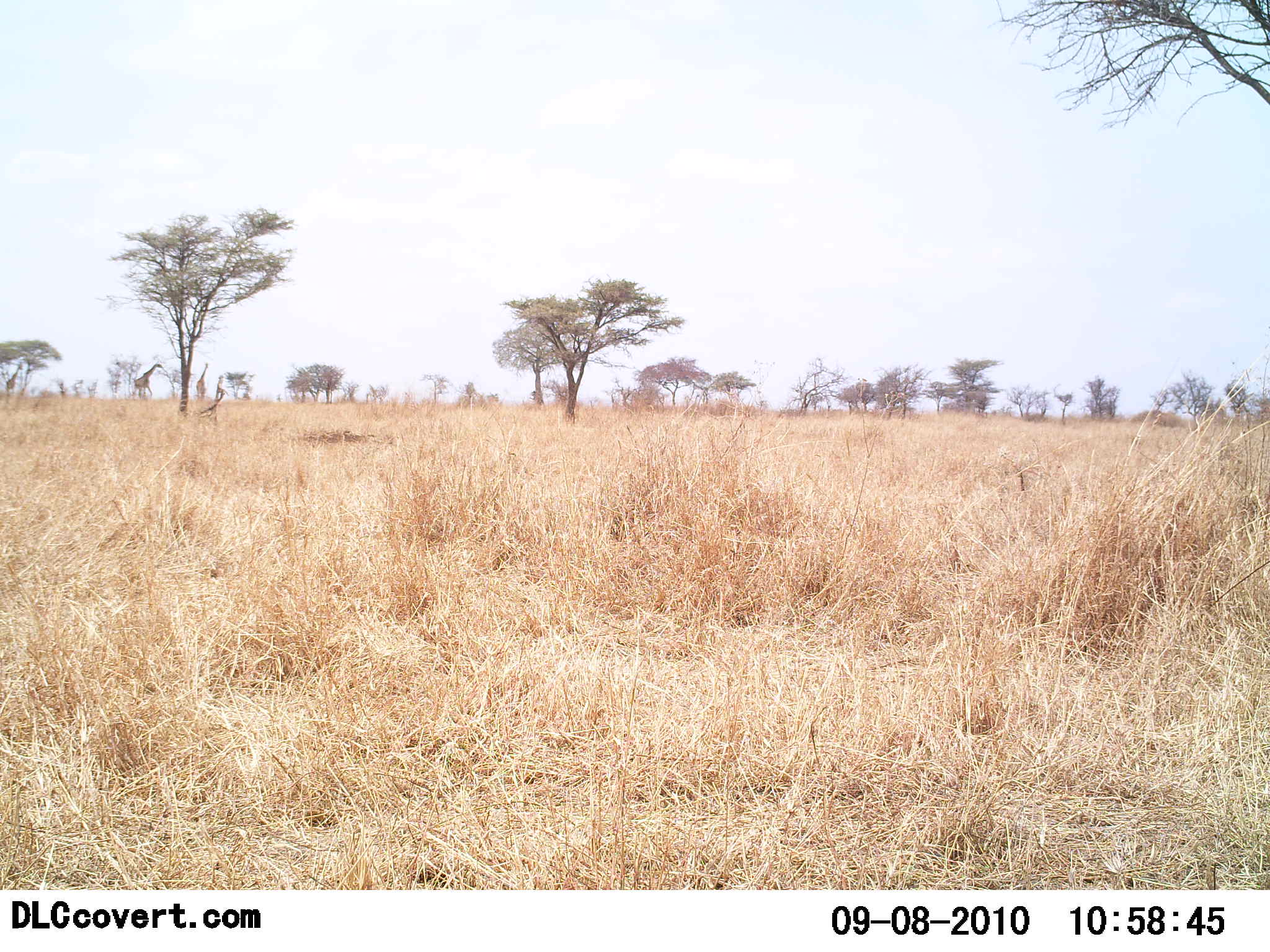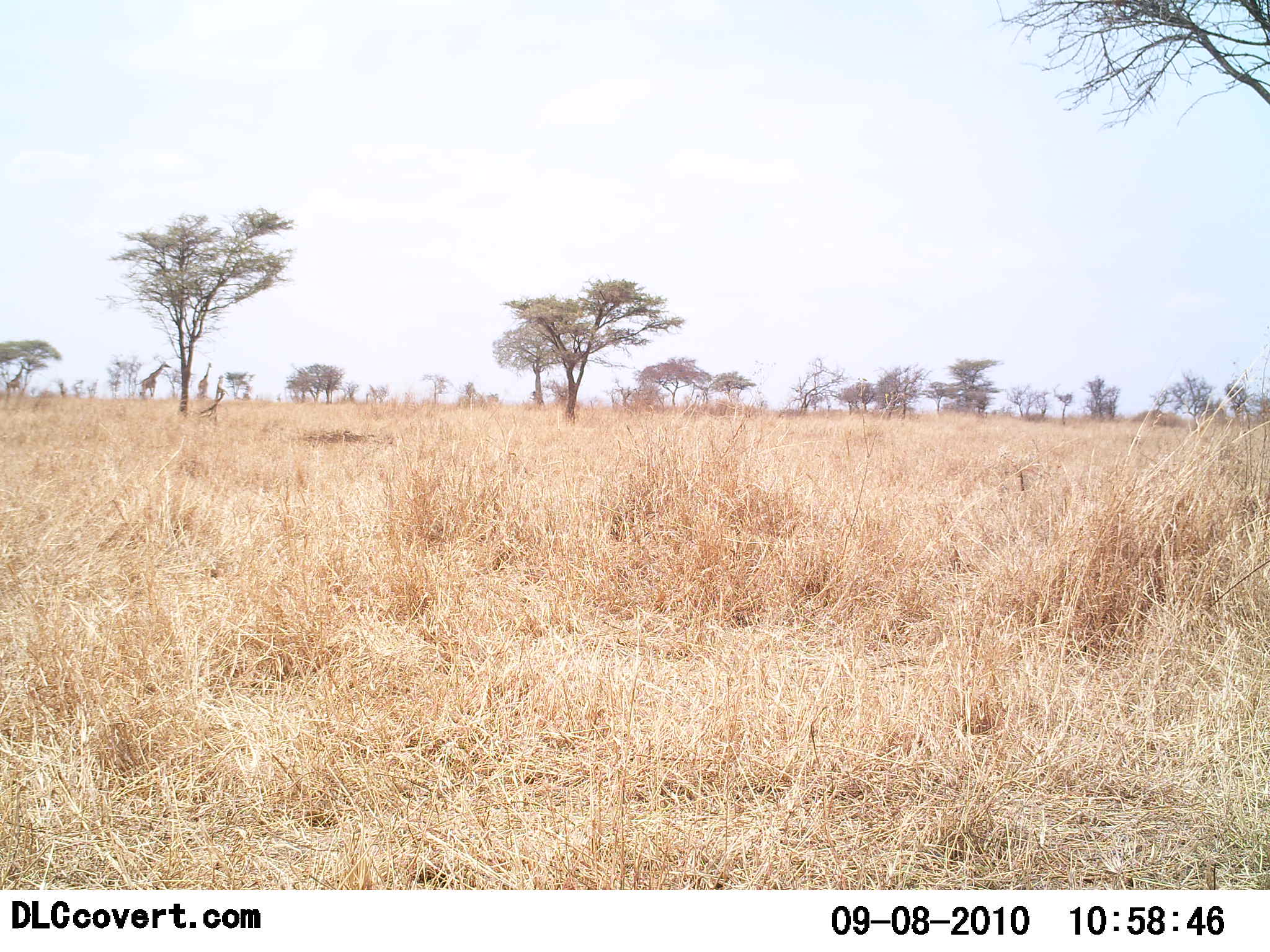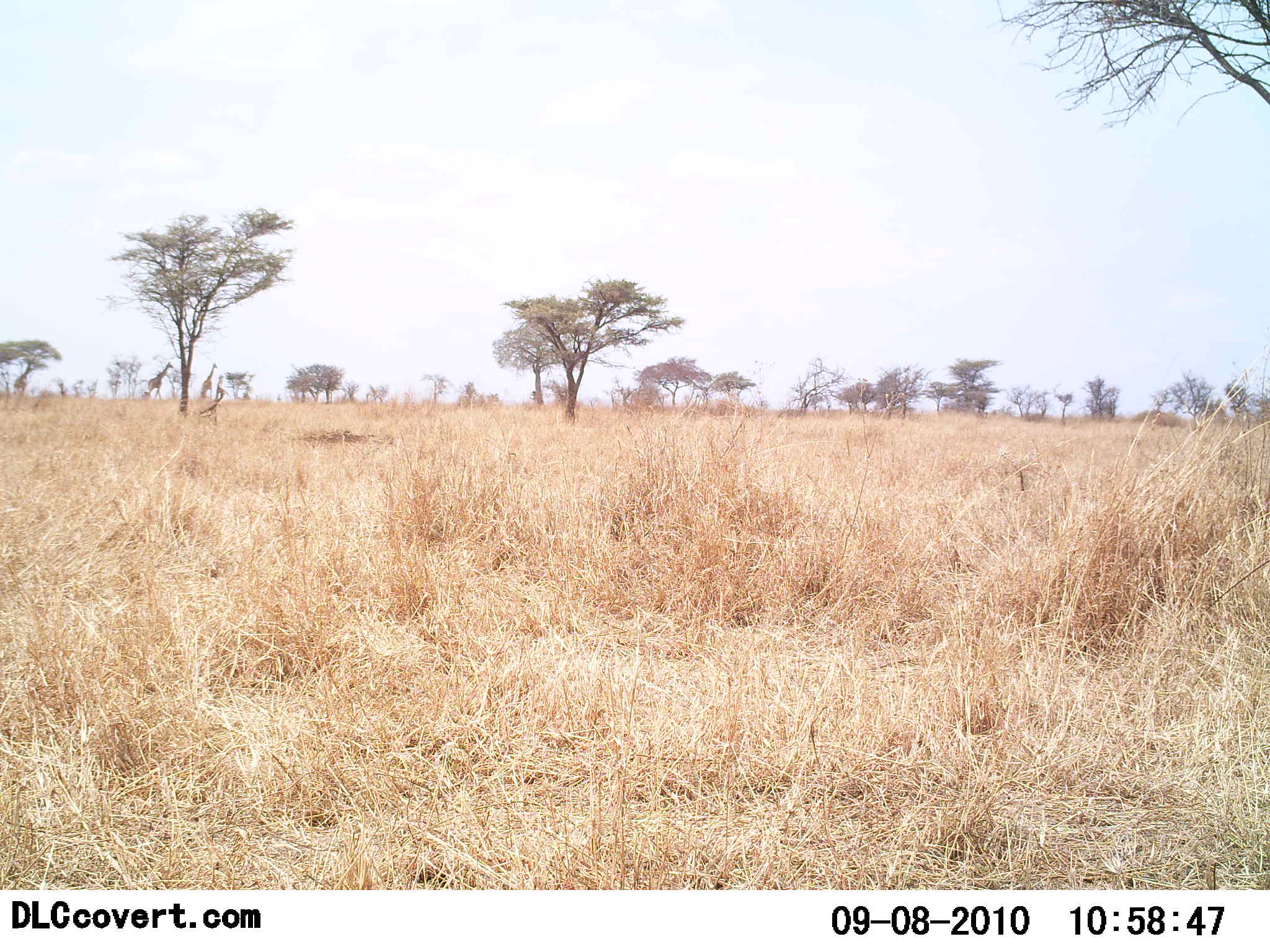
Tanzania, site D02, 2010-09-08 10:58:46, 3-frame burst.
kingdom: Animalia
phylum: Chordata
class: Mammalia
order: Artiodactyla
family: Giraffidae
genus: Giraffa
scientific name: Giraffa camelopardalis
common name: giraffe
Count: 3.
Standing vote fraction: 20%.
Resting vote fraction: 0%.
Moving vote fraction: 90%.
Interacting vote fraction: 0%.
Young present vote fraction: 0%.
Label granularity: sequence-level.